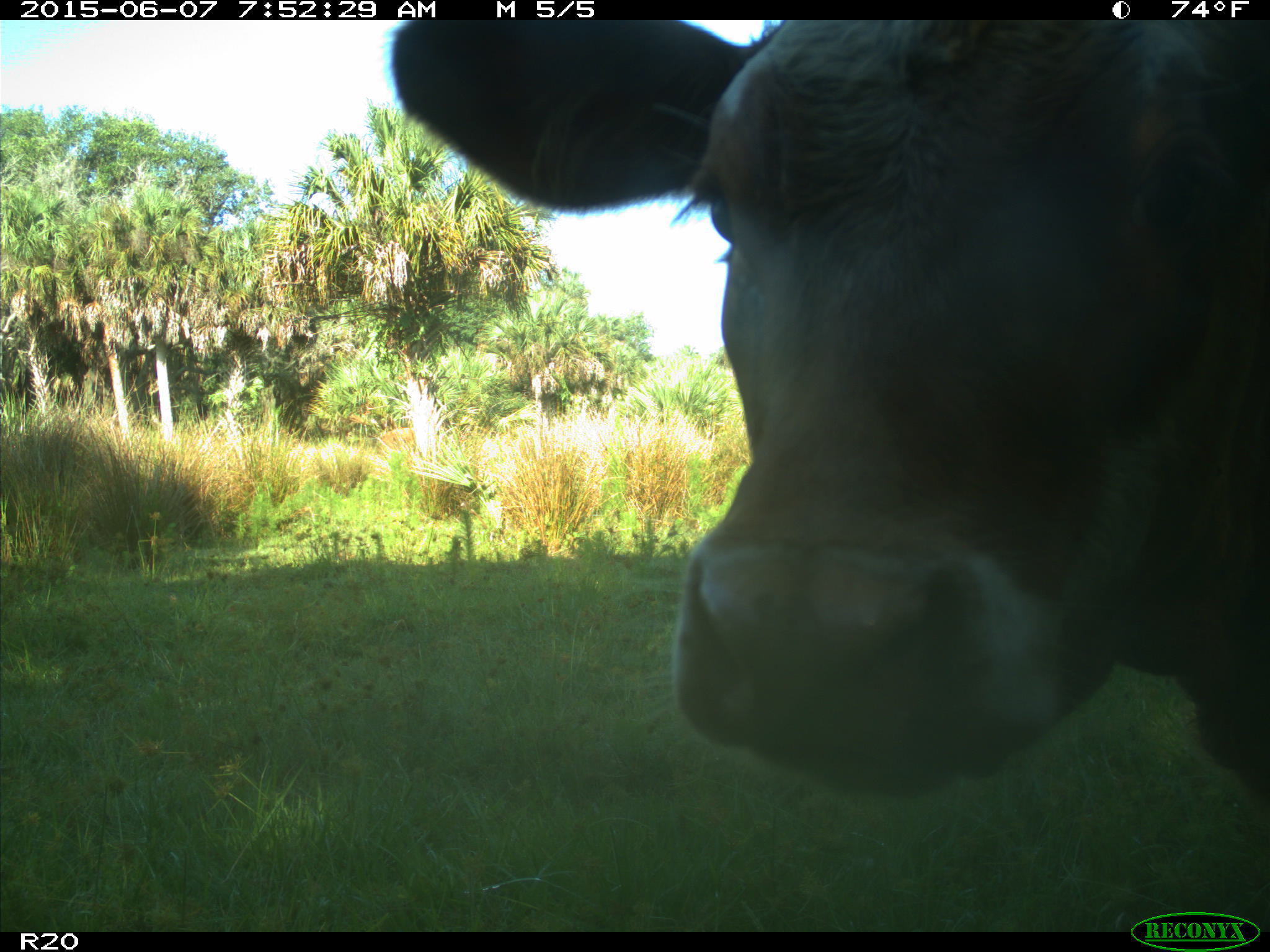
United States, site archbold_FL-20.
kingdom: Animalia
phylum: Chordata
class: Mammalia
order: Artiodactyla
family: Bovidae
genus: Bos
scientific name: Bos taurus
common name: domestic cow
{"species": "Bos taurus (domestic cow)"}